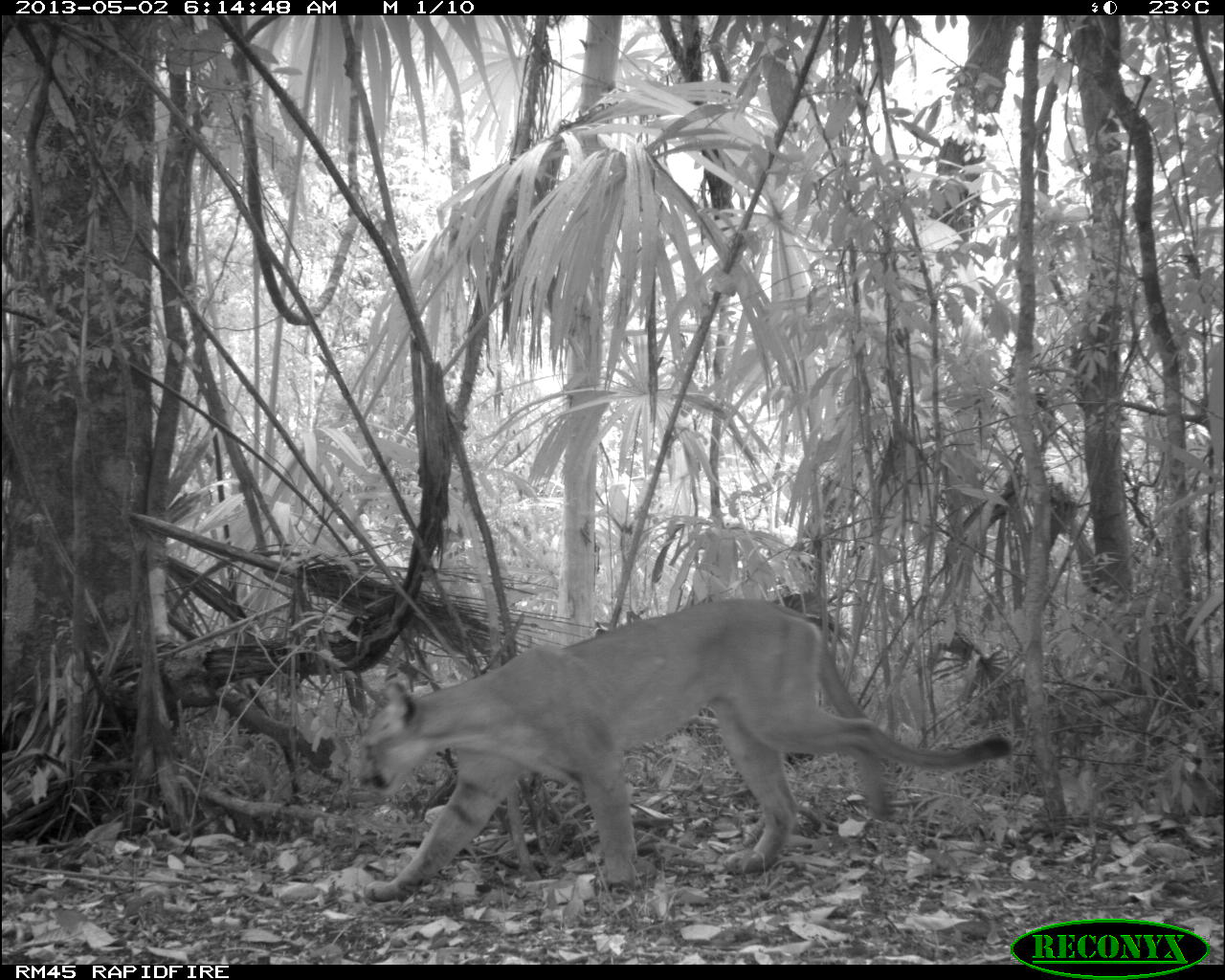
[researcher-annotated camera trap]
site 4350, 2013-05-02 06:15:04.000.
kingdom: Animalia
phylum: Chordata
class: Mammalia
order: Carnivora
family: Felidae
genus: Puma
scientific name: Puma concolor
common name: mountain lion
Puma concolor (mountain lion), count 1, sex male.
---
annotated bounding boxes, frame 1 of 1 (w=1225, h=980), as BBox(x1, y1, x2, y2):
puma concolor: BBox(356, 597, 1011, 901)